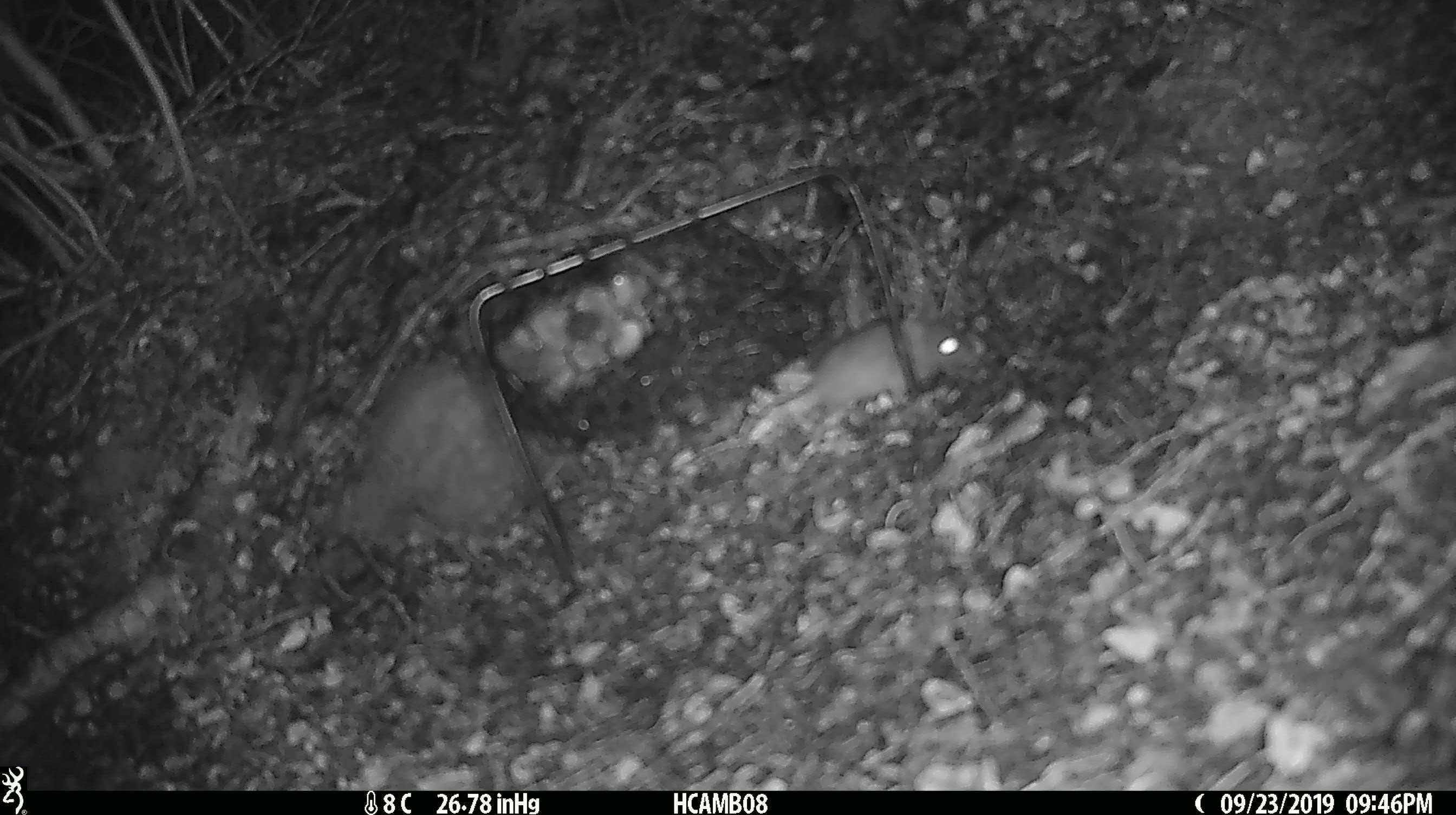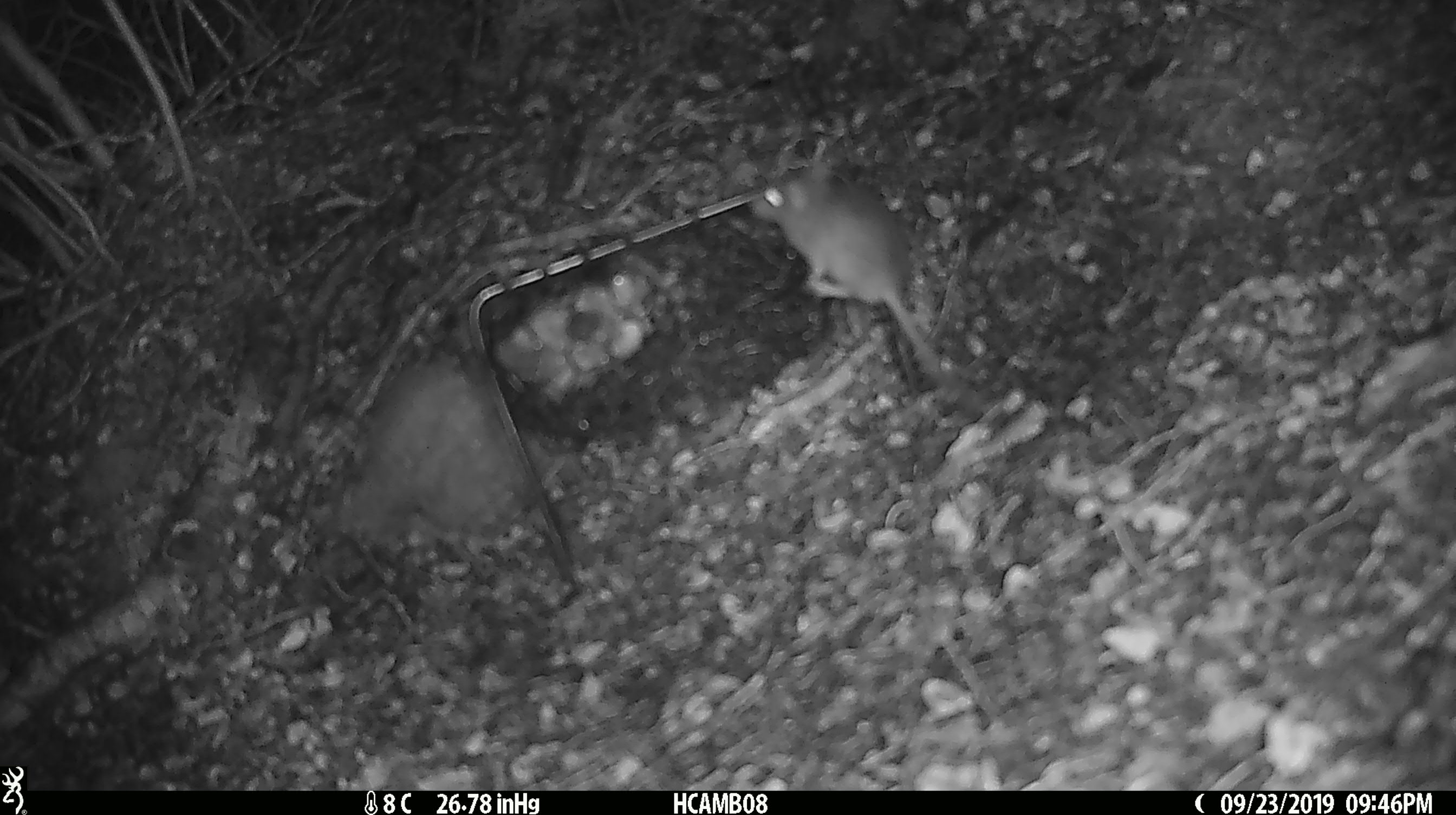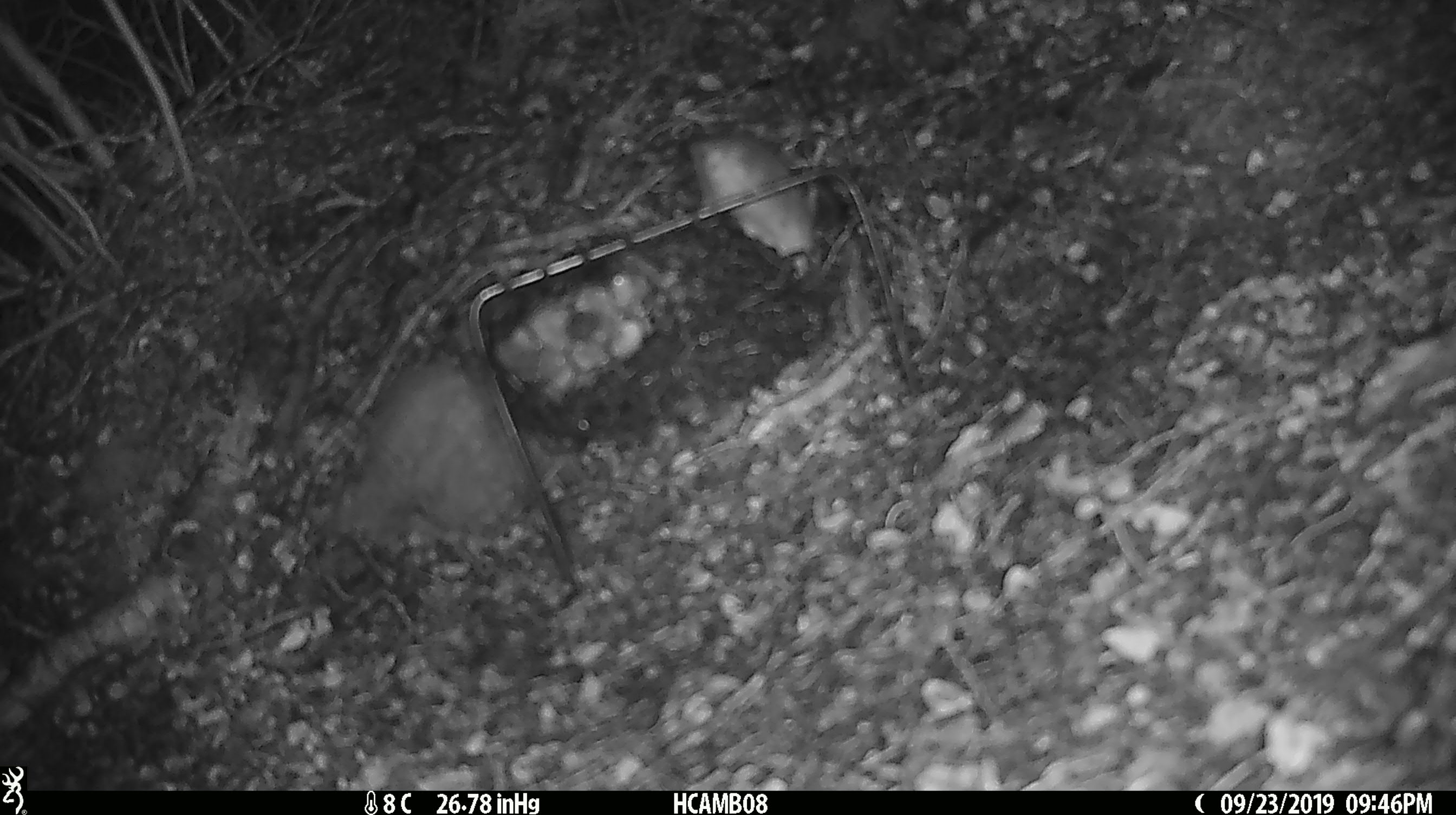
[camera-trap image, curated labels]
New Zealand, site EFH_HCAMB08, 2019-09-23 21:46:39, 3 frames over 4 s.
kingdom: Animalia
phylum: Chordata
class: Mammalia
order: Rodentia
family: Muridae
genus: Mus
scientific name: Mus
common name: mouse